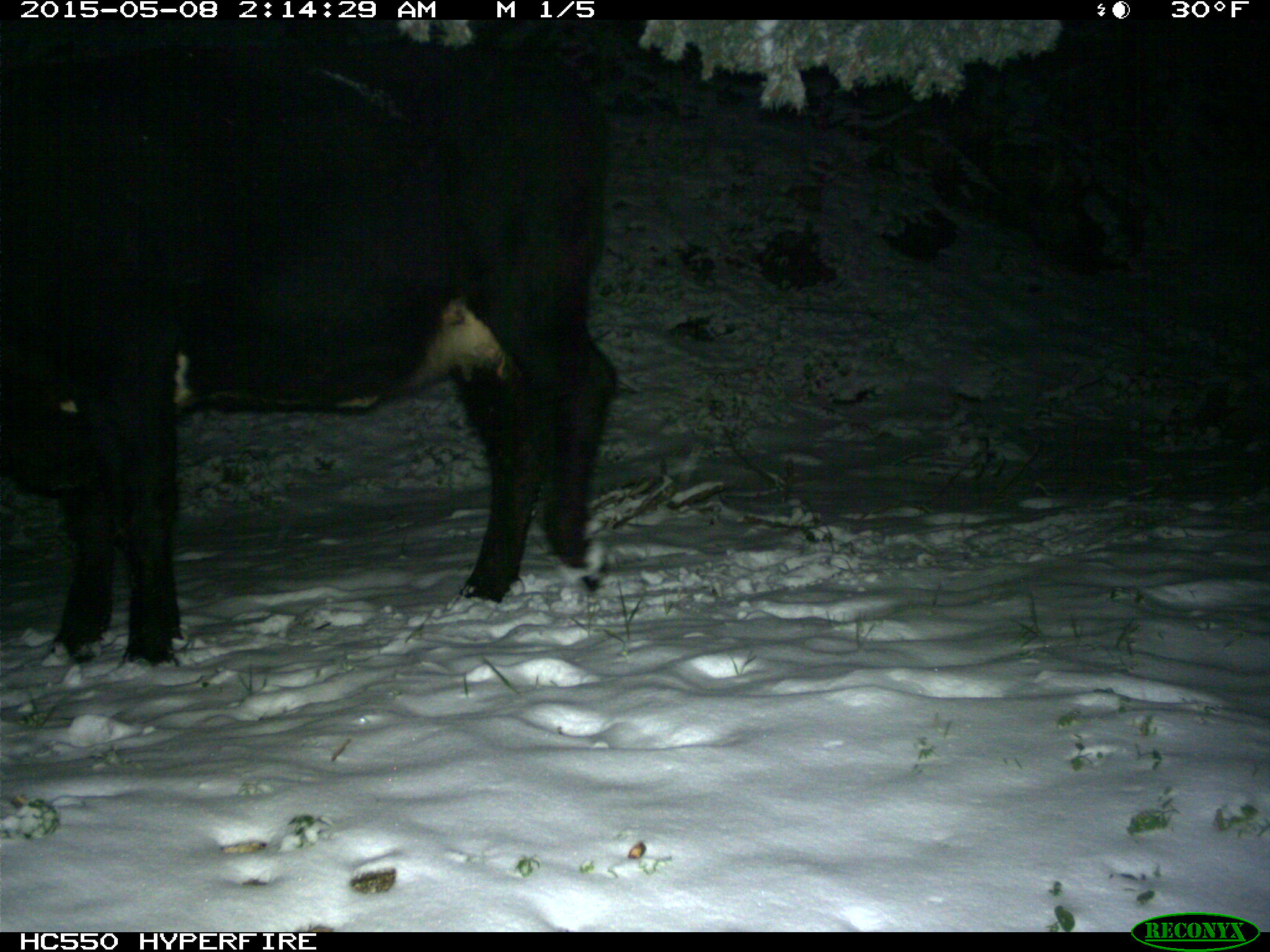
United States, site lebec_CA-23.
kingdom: Animalia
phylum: Chordata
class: Mammalia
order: Artiodactyla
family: Bovidae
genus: Bos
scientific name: Bos taurus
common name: domestic cow